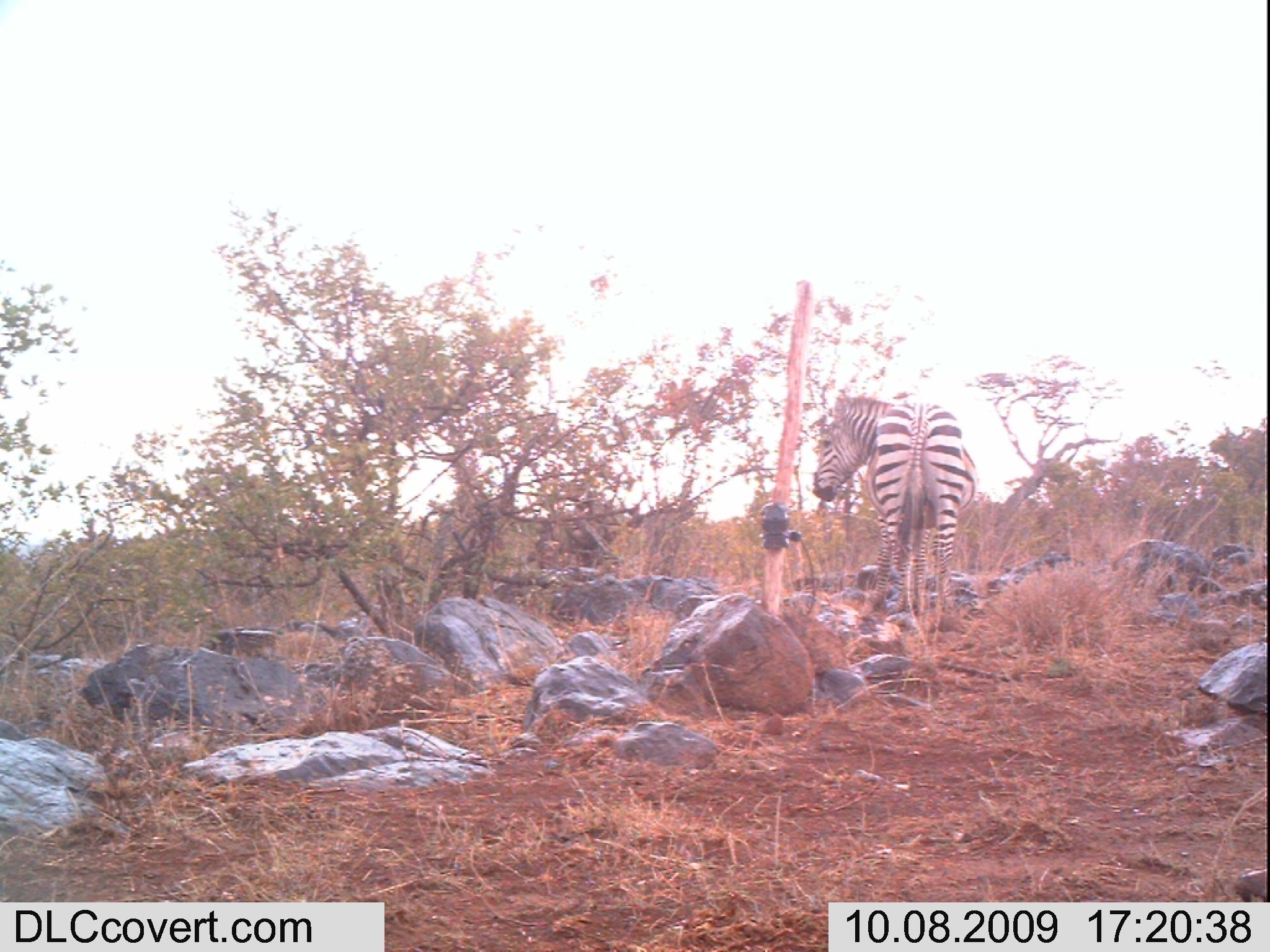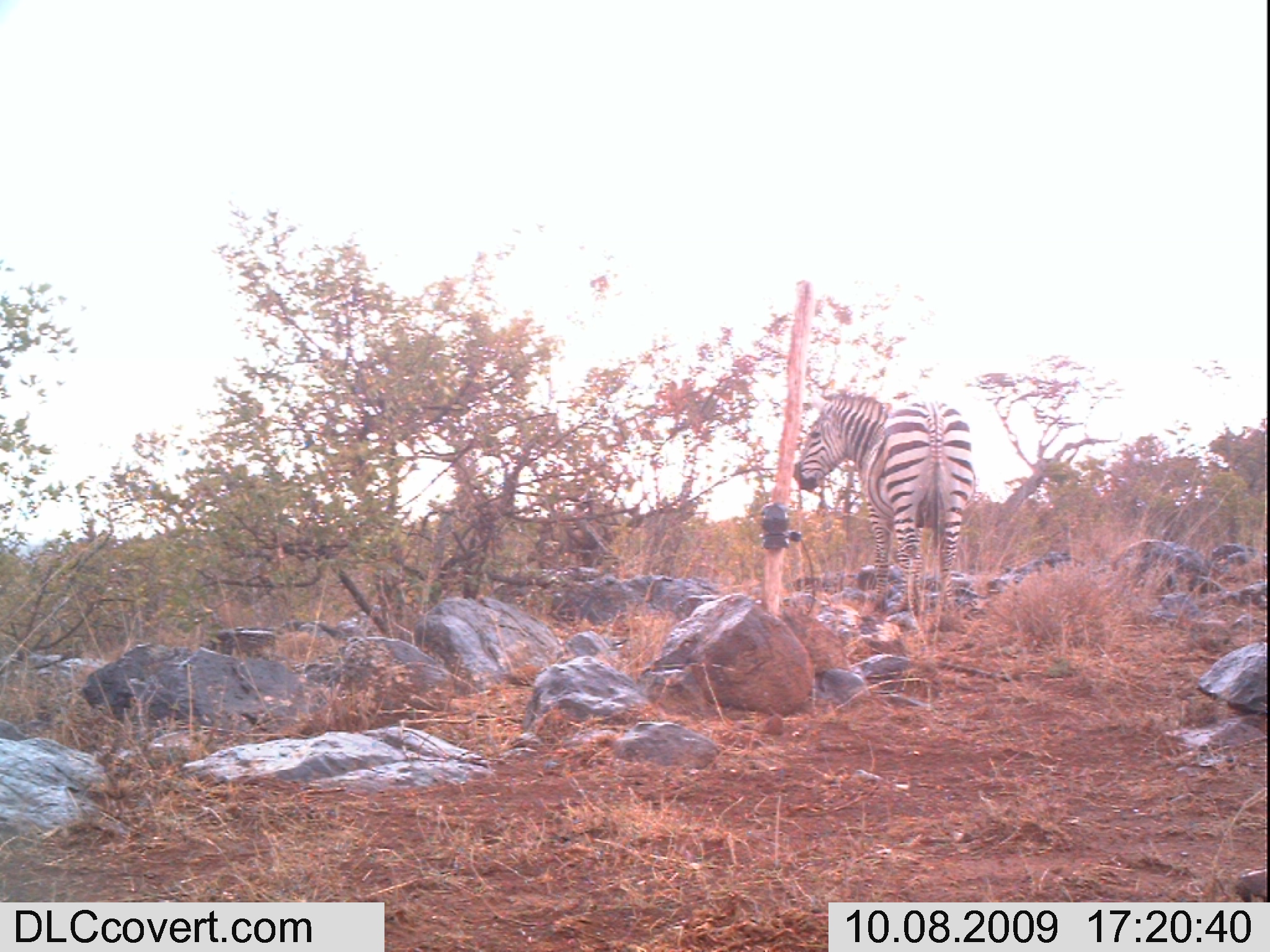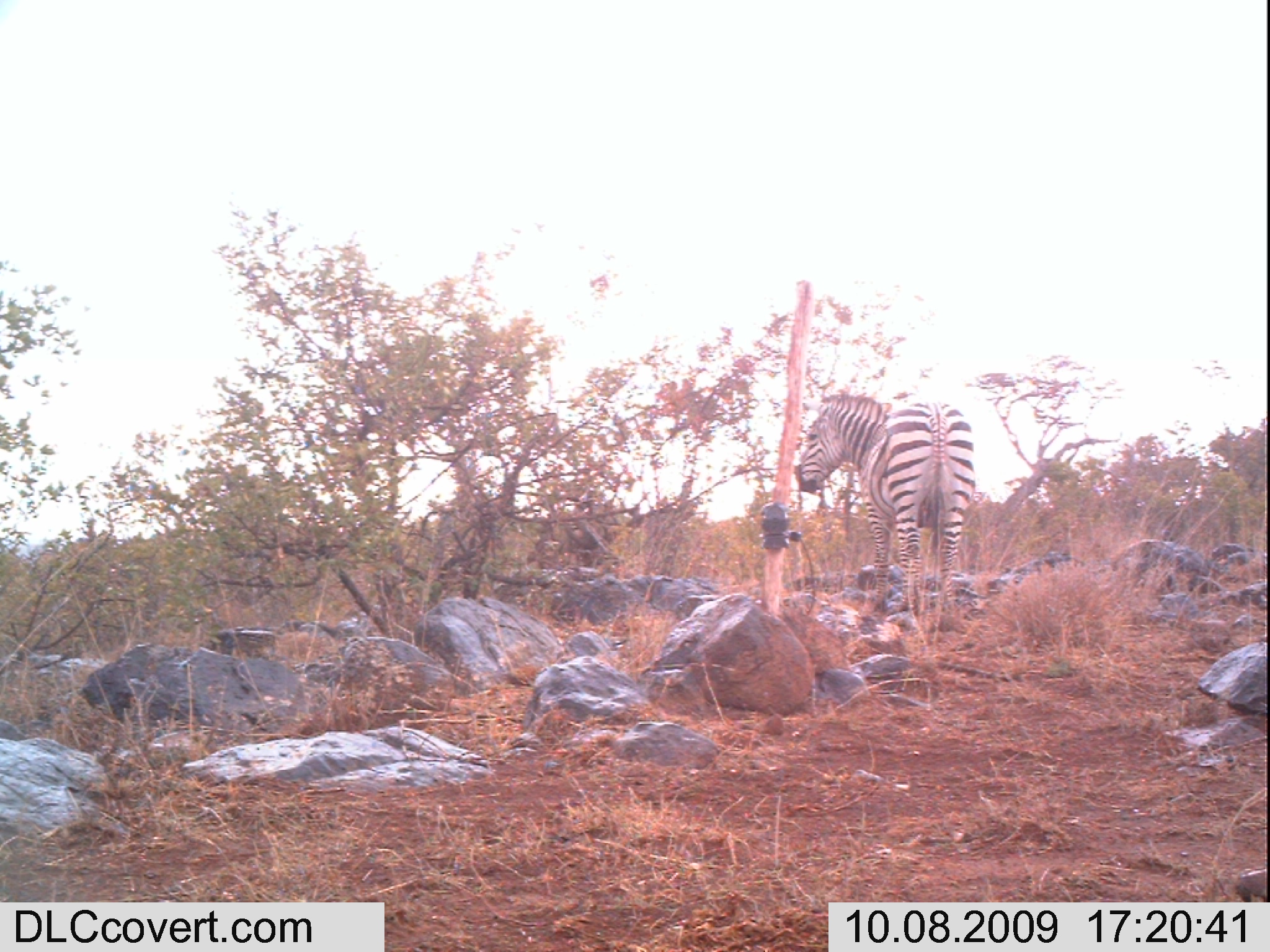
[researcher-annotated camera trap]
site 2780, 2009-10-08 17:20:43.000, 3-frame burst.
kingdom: Animalia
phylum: Chordata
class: Mammalia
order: Perissodactyla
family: Equidae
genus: Equus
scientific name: Equus quagga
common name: plains zebra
Equus quagga (plains zebra), count 1.